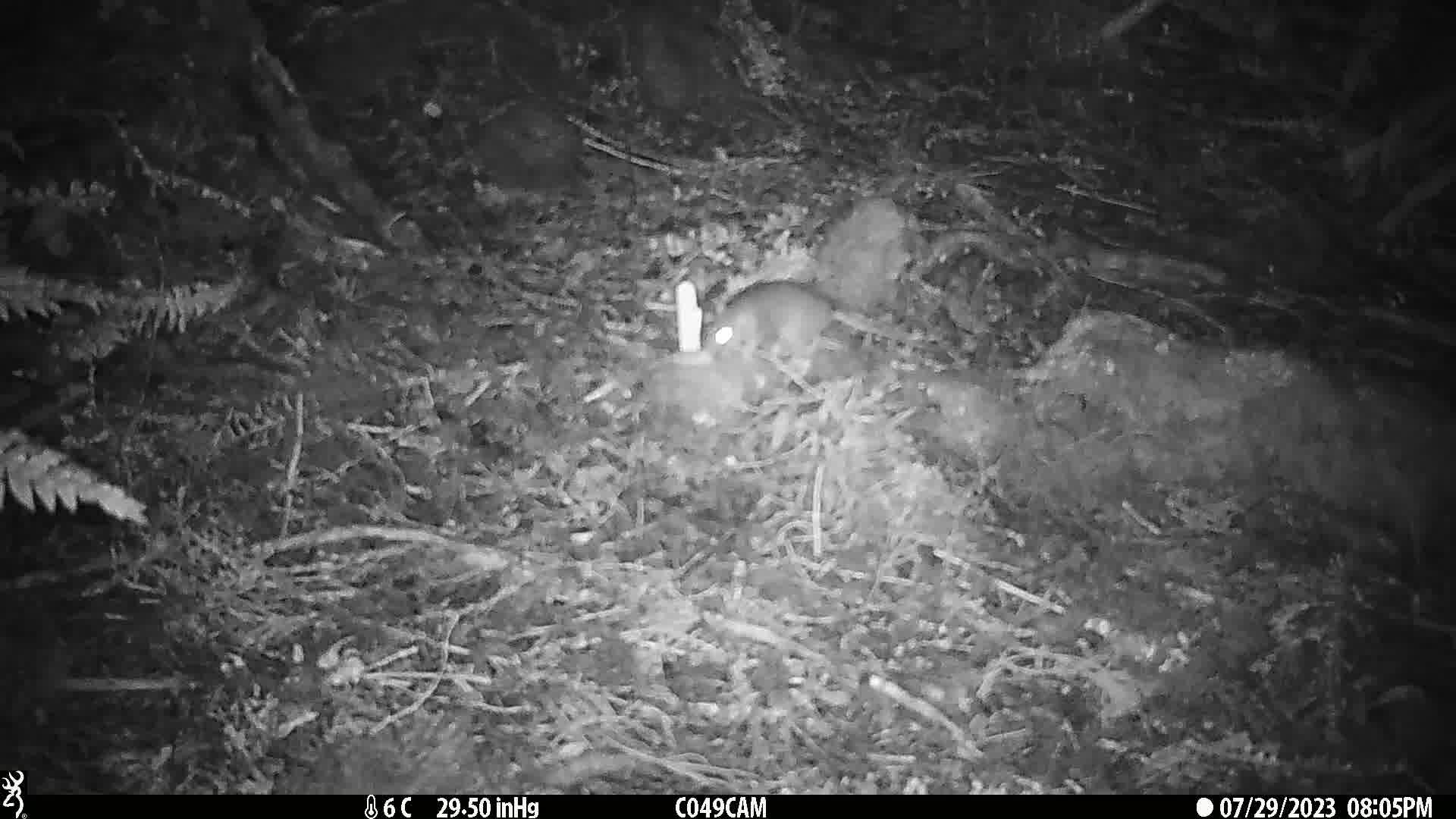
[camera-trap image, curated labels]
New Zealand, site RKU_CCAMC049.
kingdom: Animalia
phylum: Chordata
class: Mammalia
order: Rodentia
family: Muridae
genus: Rattus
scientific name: Rattus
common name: rat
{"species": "rat (Rattus)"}